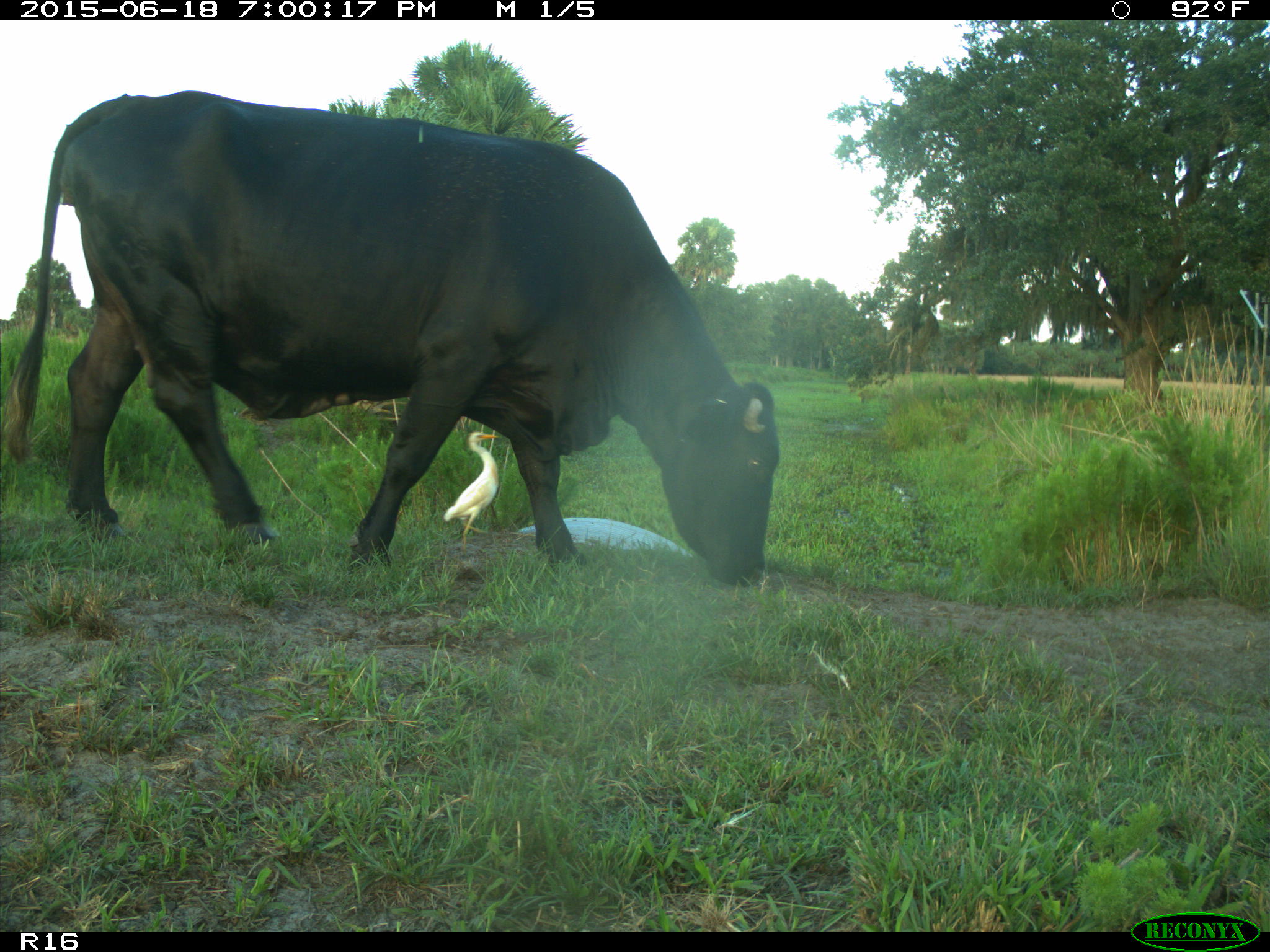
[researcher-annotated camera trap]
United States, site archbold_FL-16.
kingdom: Animalia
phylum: Chordata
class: Mammalia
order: Artiodactyla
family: Bovidae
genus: Bos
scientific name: Bos taurus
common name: domestic cow